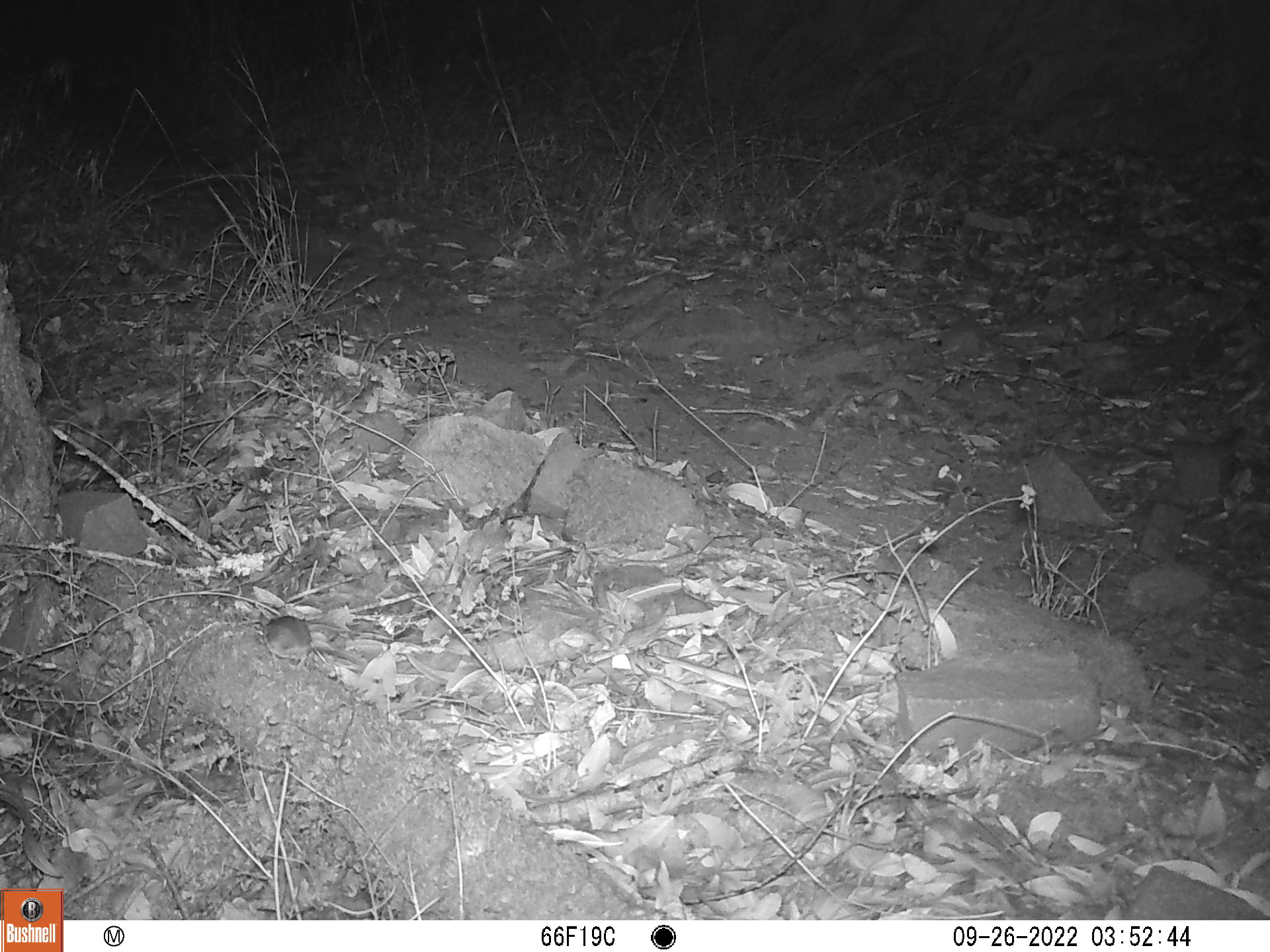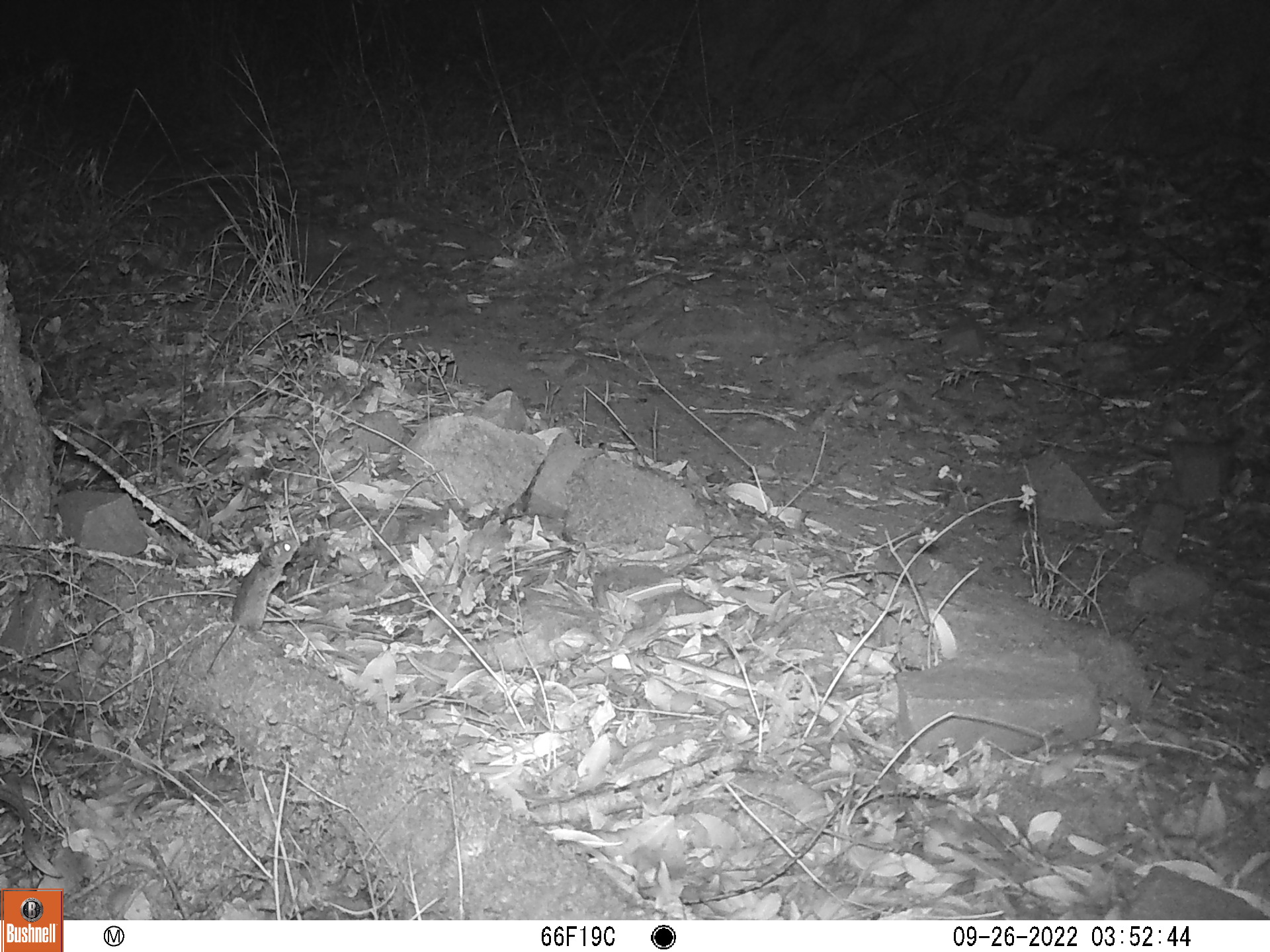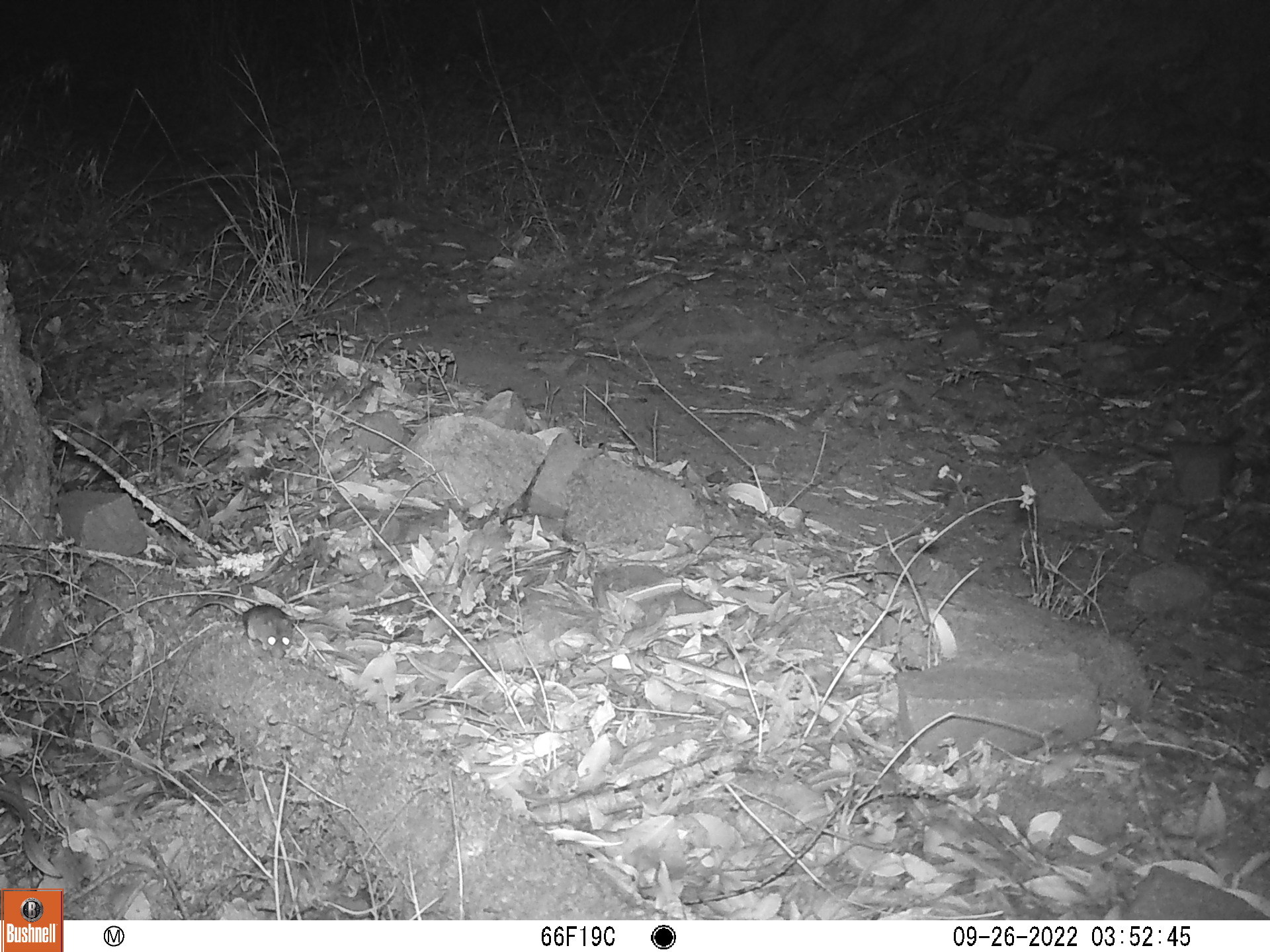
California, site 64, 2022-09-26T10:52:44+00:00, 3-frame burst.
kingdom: Animalia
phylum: Chordata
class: Mammalia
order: Rodentia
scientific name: Rodentia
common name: mouse or rat